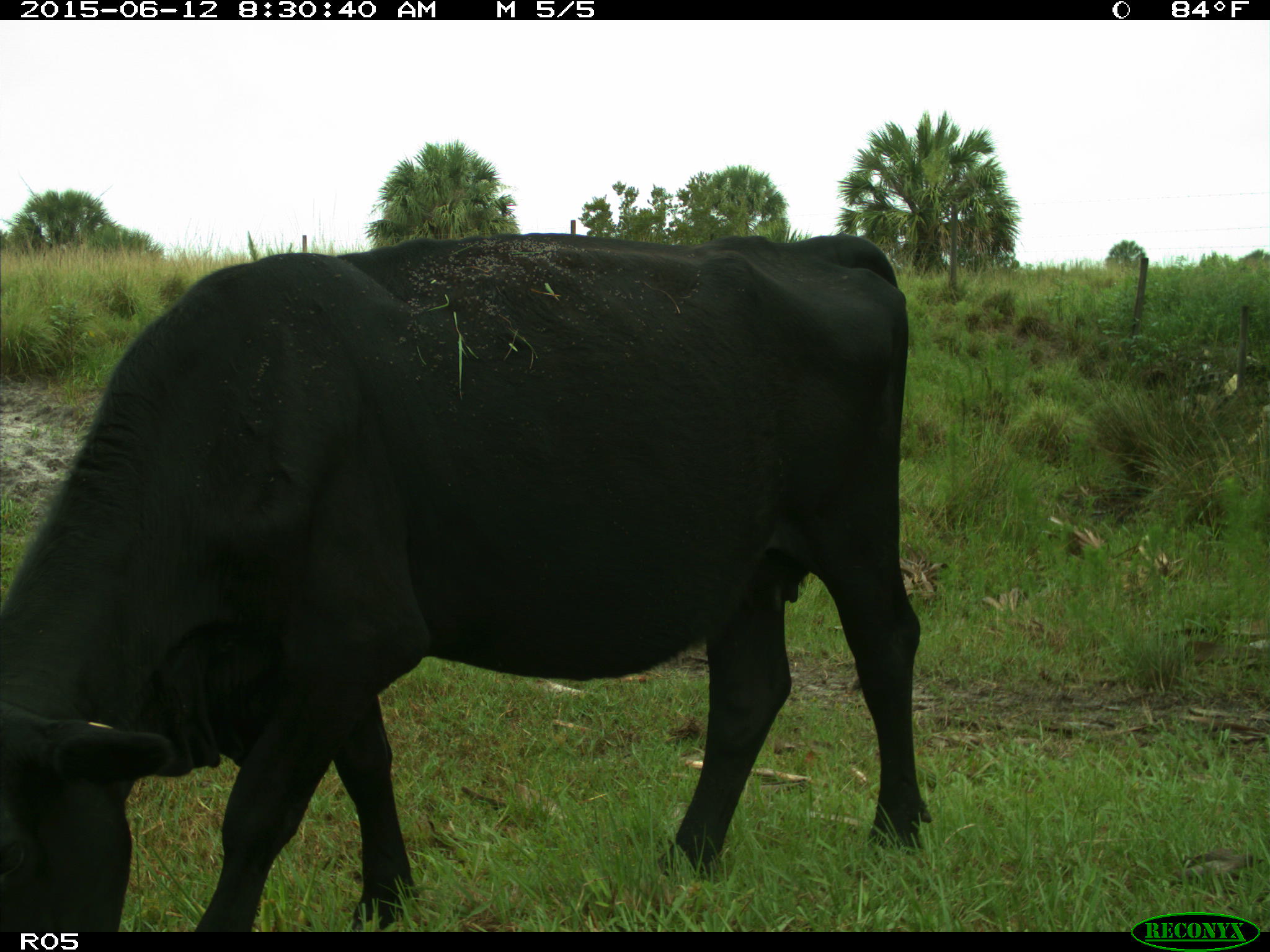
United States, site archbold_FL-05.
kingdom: Animalia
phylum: Chordata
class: Mammalia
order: Artiodactyla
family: Bovidae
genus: Bos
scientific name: Bos taurus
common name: domestic cow